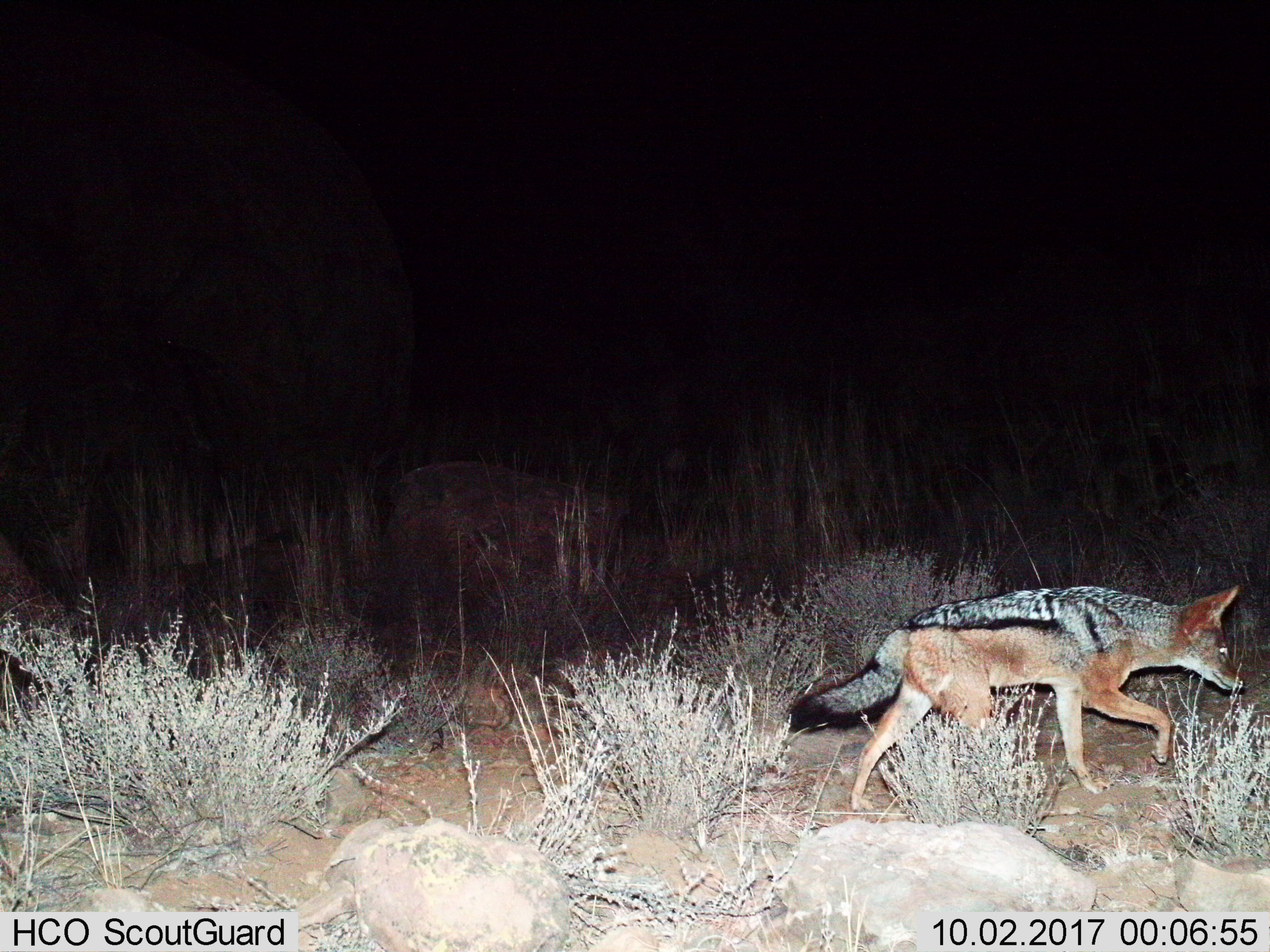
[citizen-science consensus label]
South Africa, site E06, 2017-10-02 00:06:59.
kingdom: Animalia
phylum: Chordata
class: Mammalia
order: Carnivora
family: Canidae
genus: Lupulella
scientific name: Lupulella mesomelas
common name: black-backed jackal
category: jackalblackbacked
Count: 1.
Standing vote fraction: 0%.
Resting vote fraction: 0%.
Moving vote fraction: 100%.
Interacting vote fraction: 0%.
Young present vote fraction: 0%.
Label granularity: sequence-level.